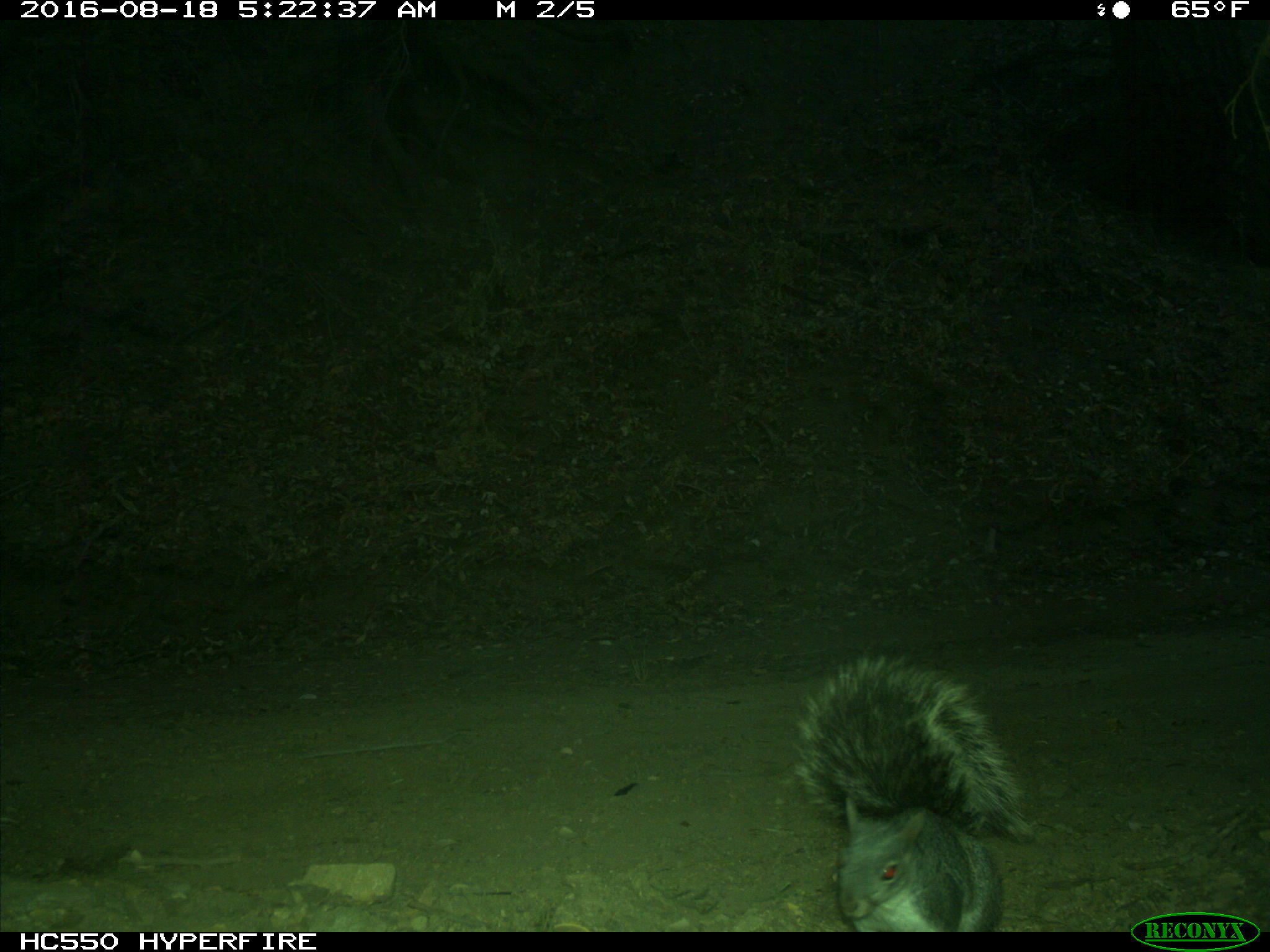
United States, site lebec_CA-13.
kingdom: Animalia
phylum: Chordata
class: Mammalia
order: Rodentia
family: Sciuridae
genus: Sciurus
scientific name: Sciurus carolinensis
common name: eastern gray squirrel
Sciurus carolinensis (eastern gray squirrel).